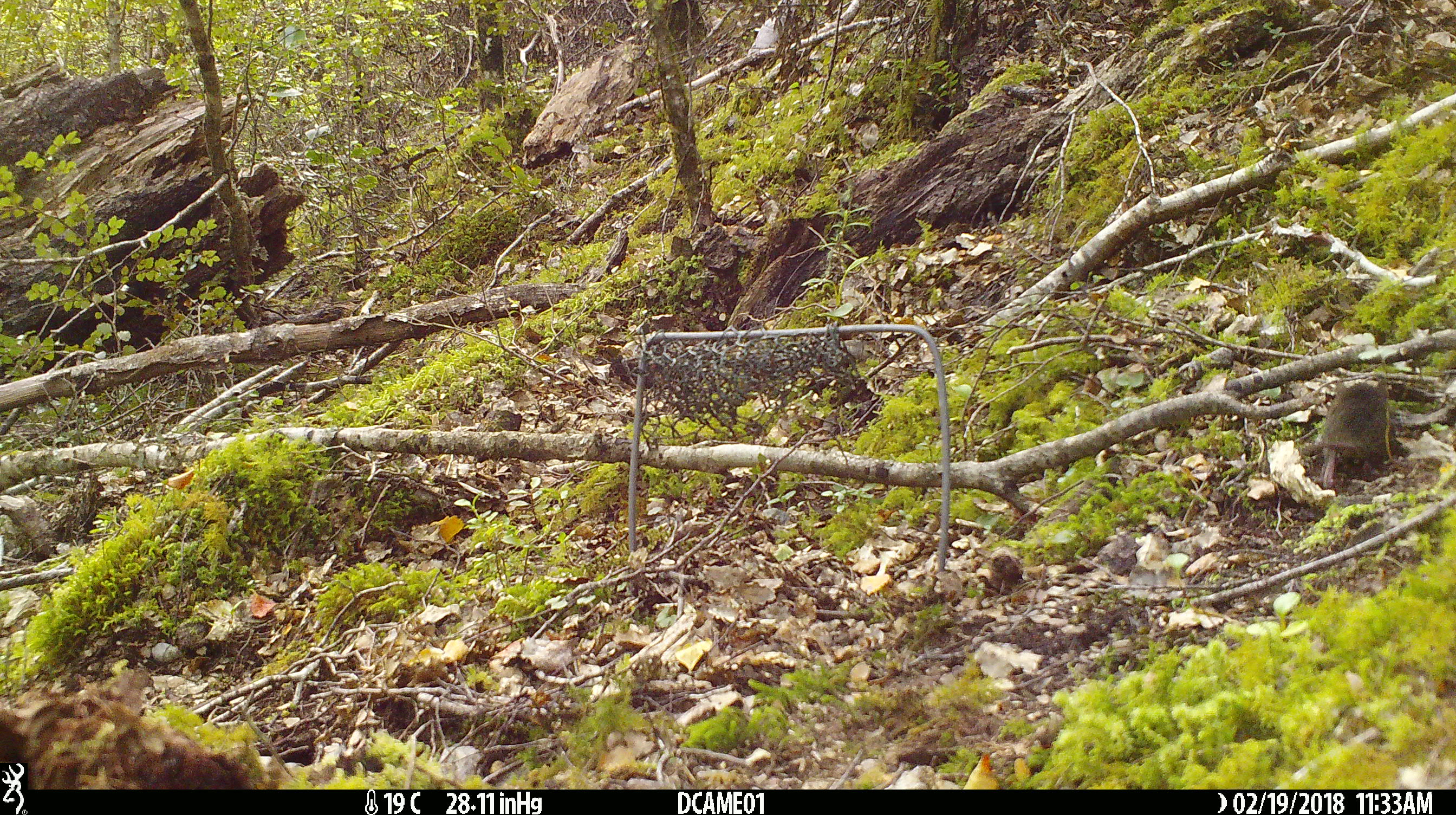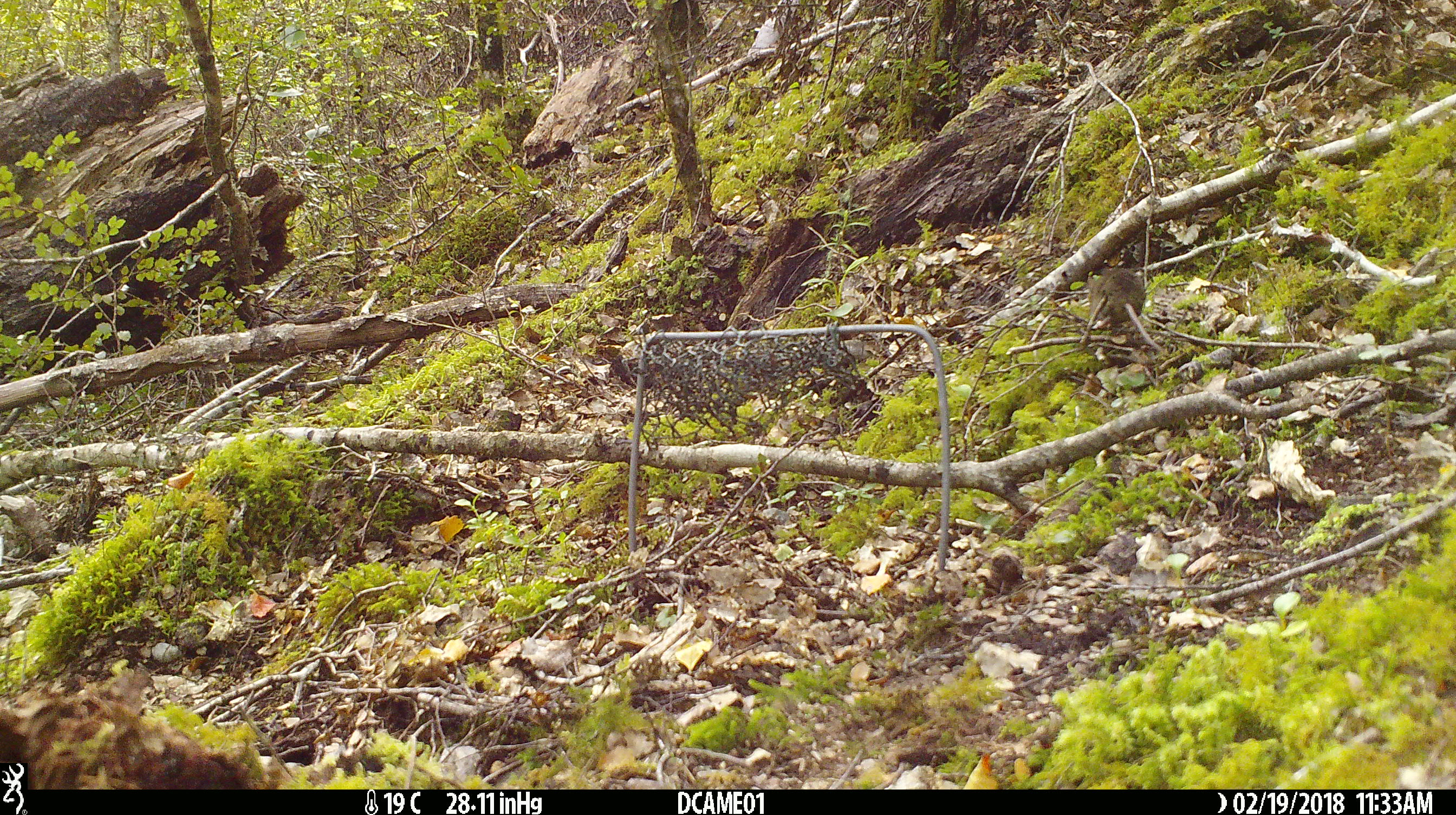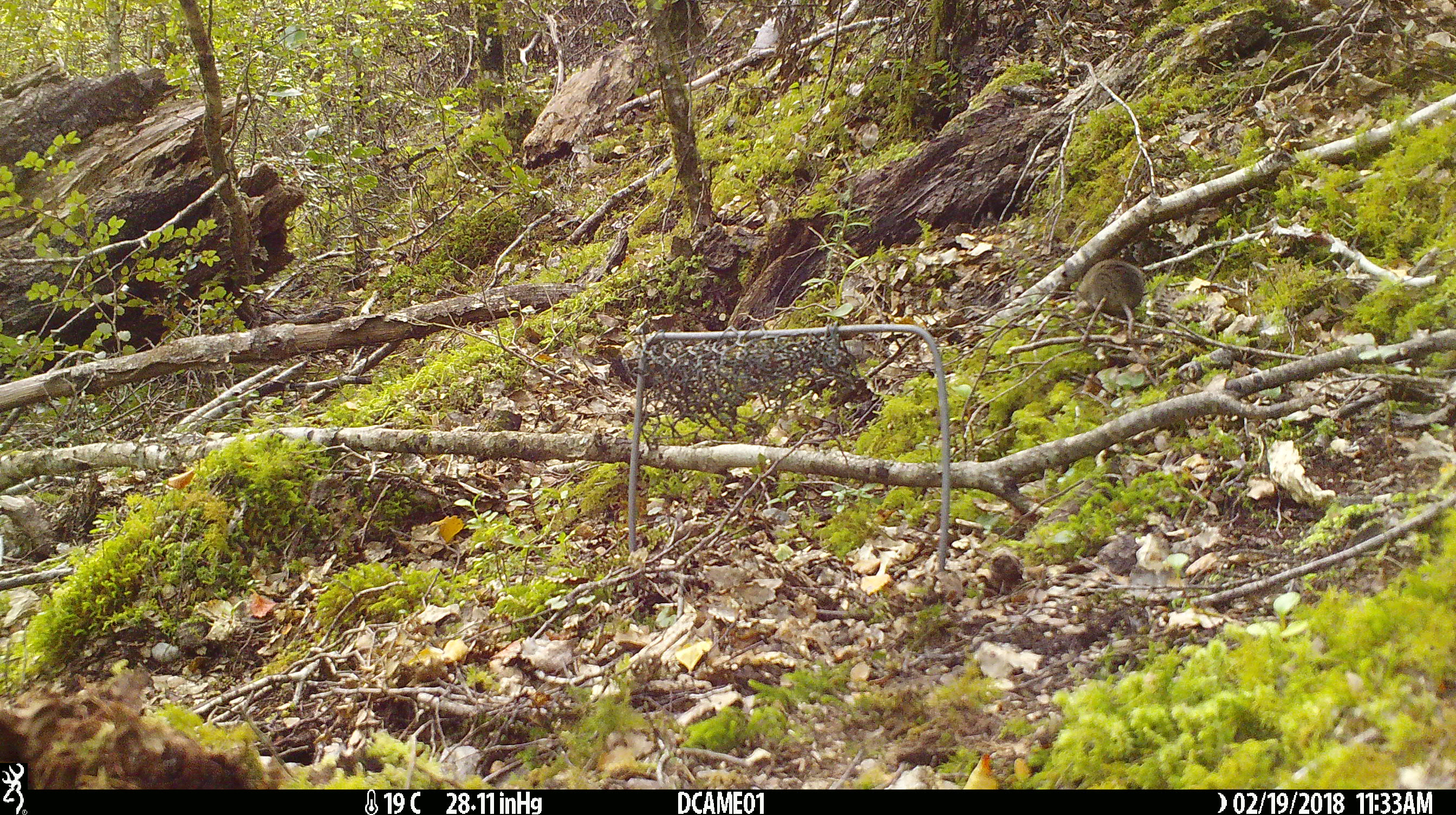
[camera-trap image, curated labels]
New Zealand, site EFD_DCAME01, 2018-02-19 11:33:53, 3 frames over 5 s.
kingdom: Animalia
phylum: Chordata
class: Mammalia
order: Rodentia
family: Muridae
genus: Mus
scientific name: Mus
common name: mouse